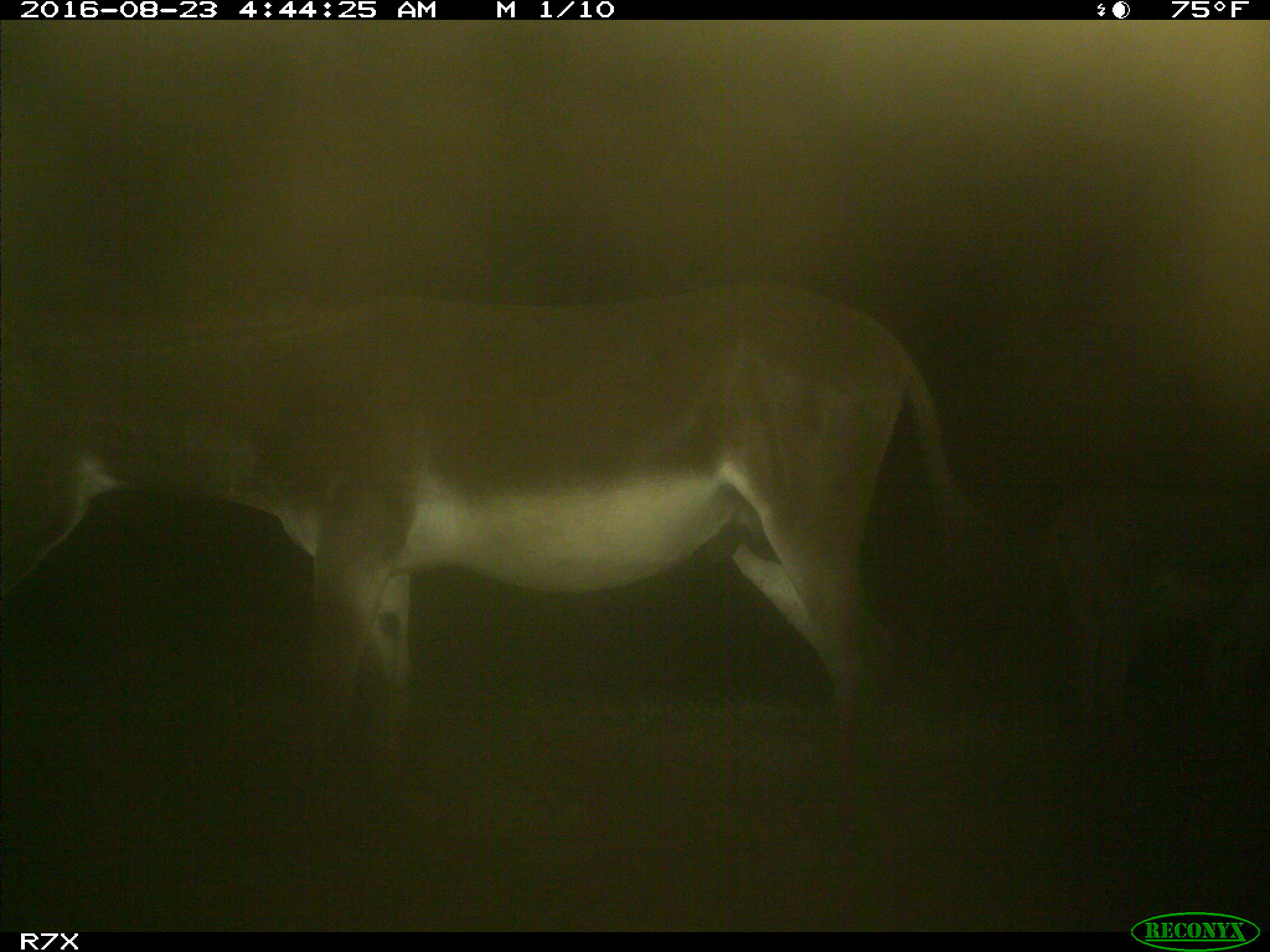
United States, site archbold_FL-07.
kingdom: Animalia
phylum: Chordata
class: Mammalia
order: Perissodactyla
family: Equidae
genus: Equus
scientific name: Equus africanus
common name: african wild ass